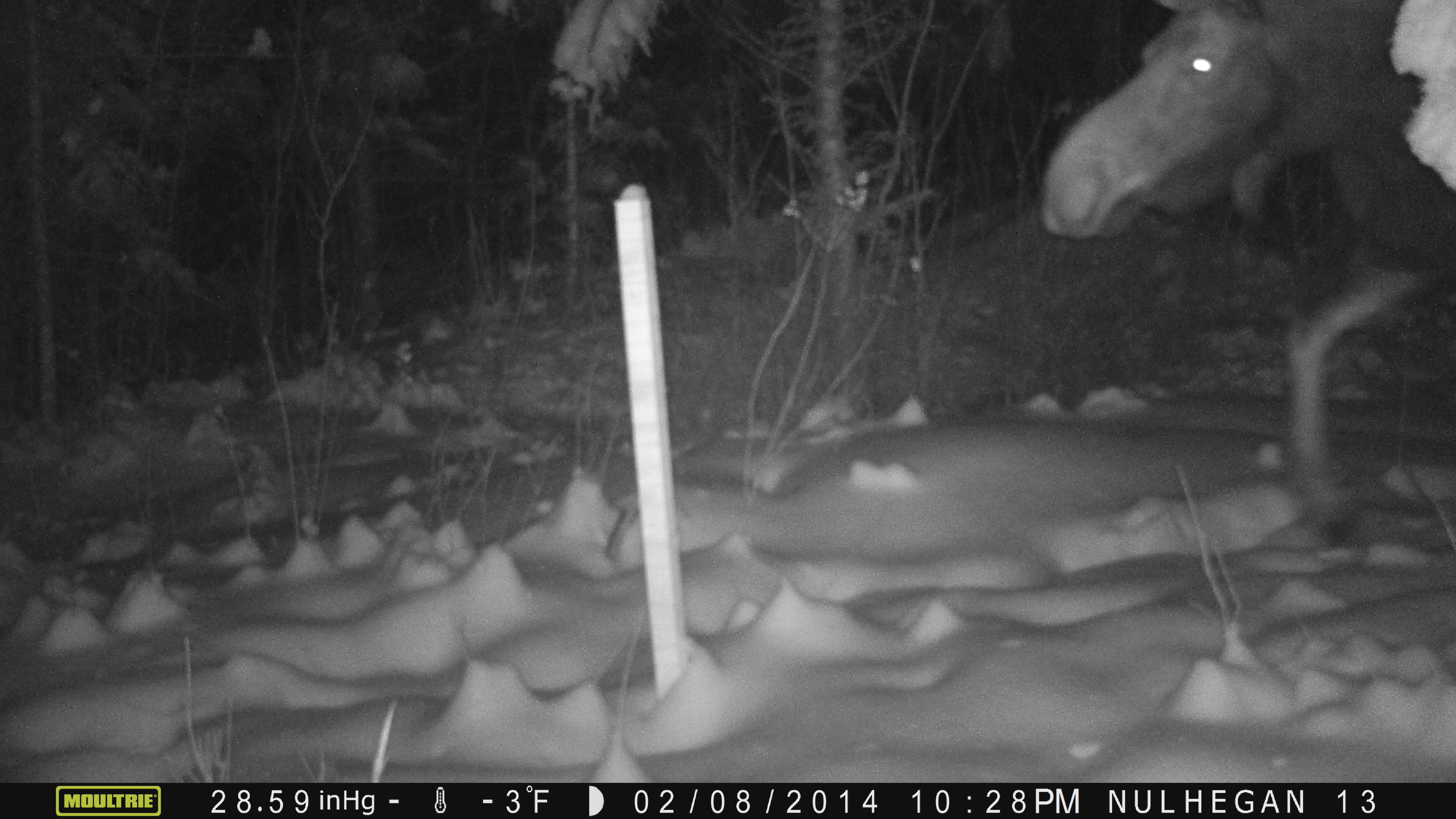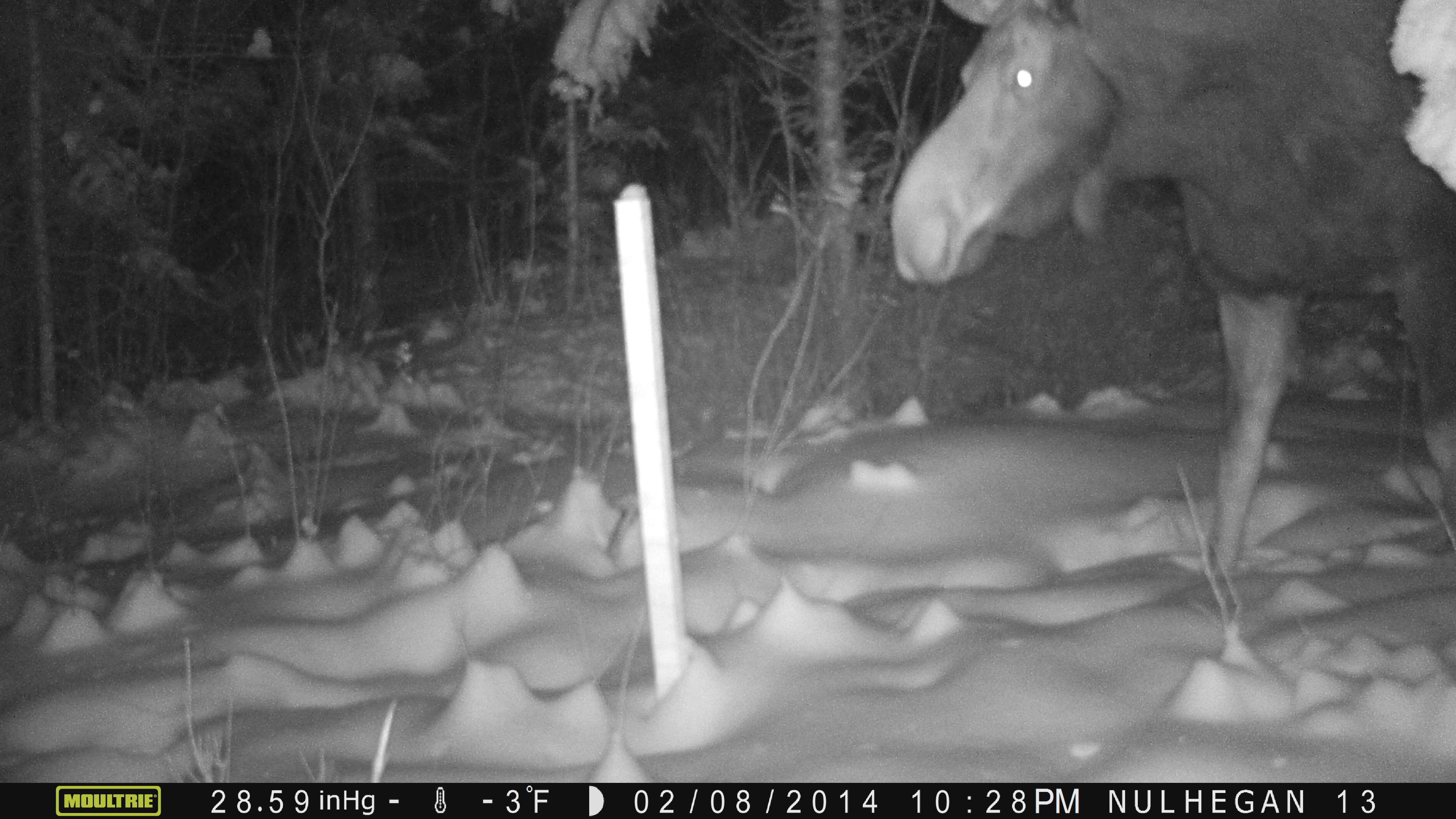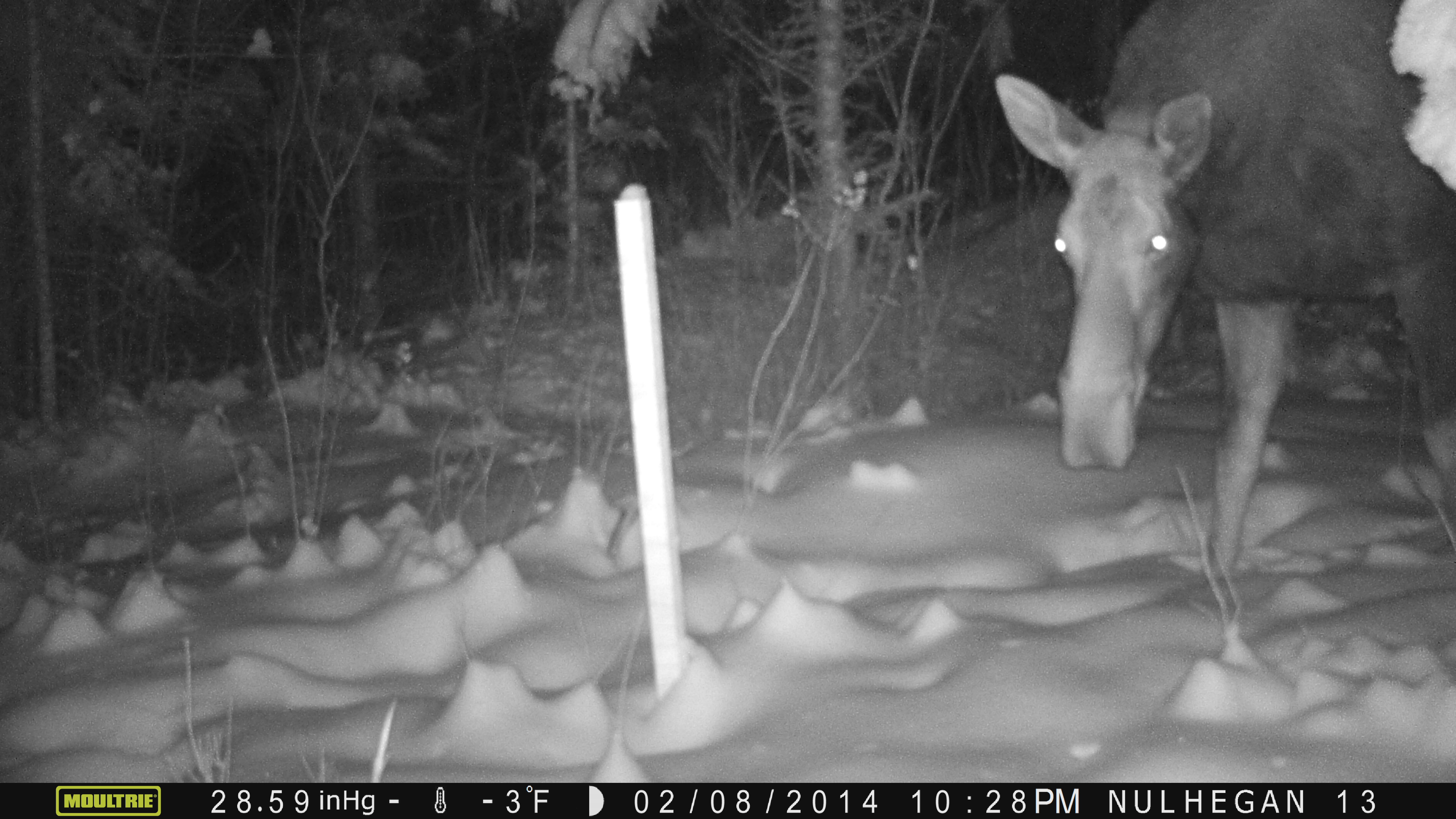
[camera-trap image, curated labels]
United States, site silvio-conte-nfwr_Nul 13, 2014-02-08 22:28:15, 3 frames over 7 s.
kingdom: Animalia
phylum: Chordata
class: Mammalia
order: Artiodactyla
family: Cervidae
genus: Alces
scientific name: Alces alces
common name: moose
Moose (Alces alces).